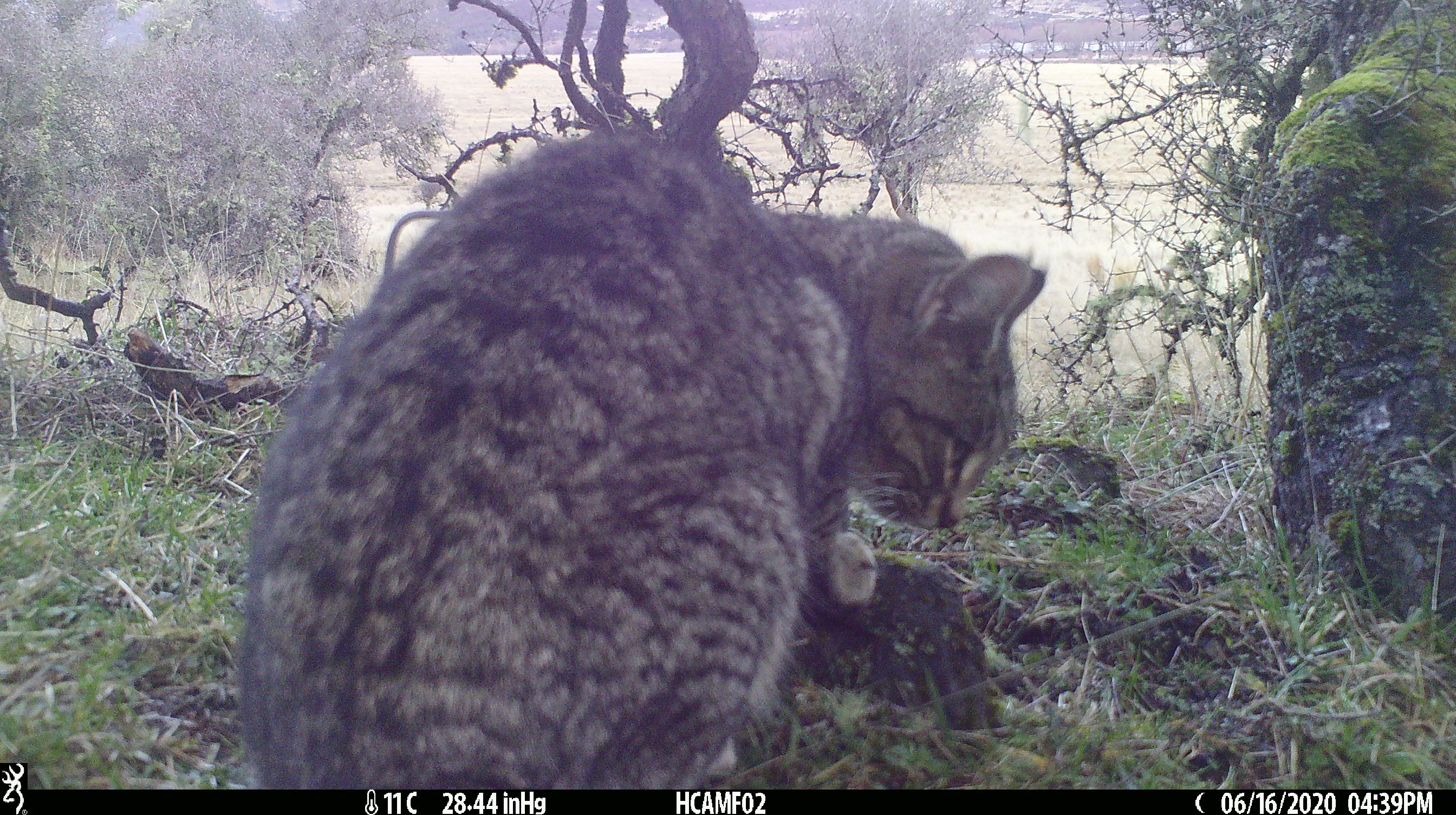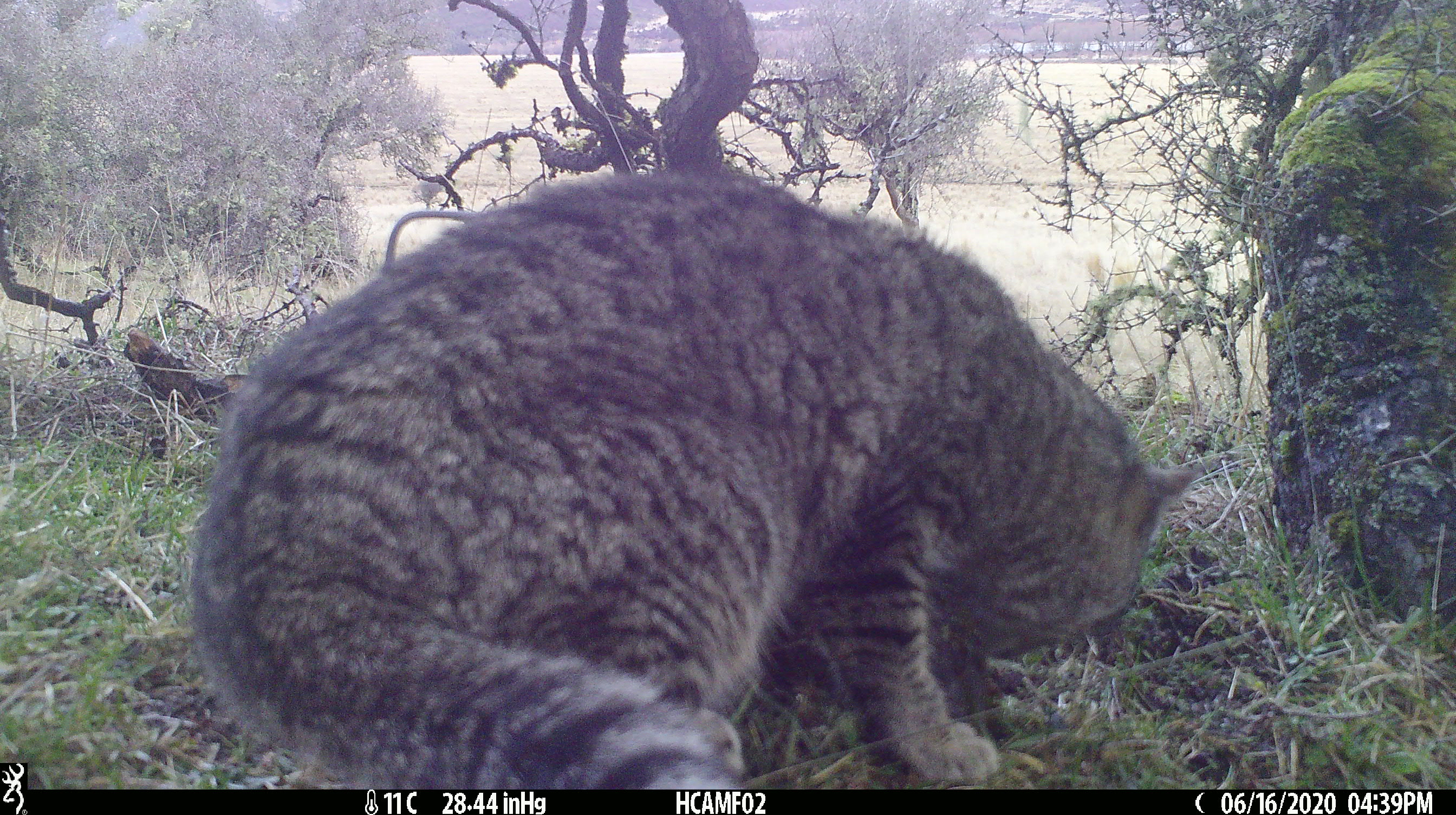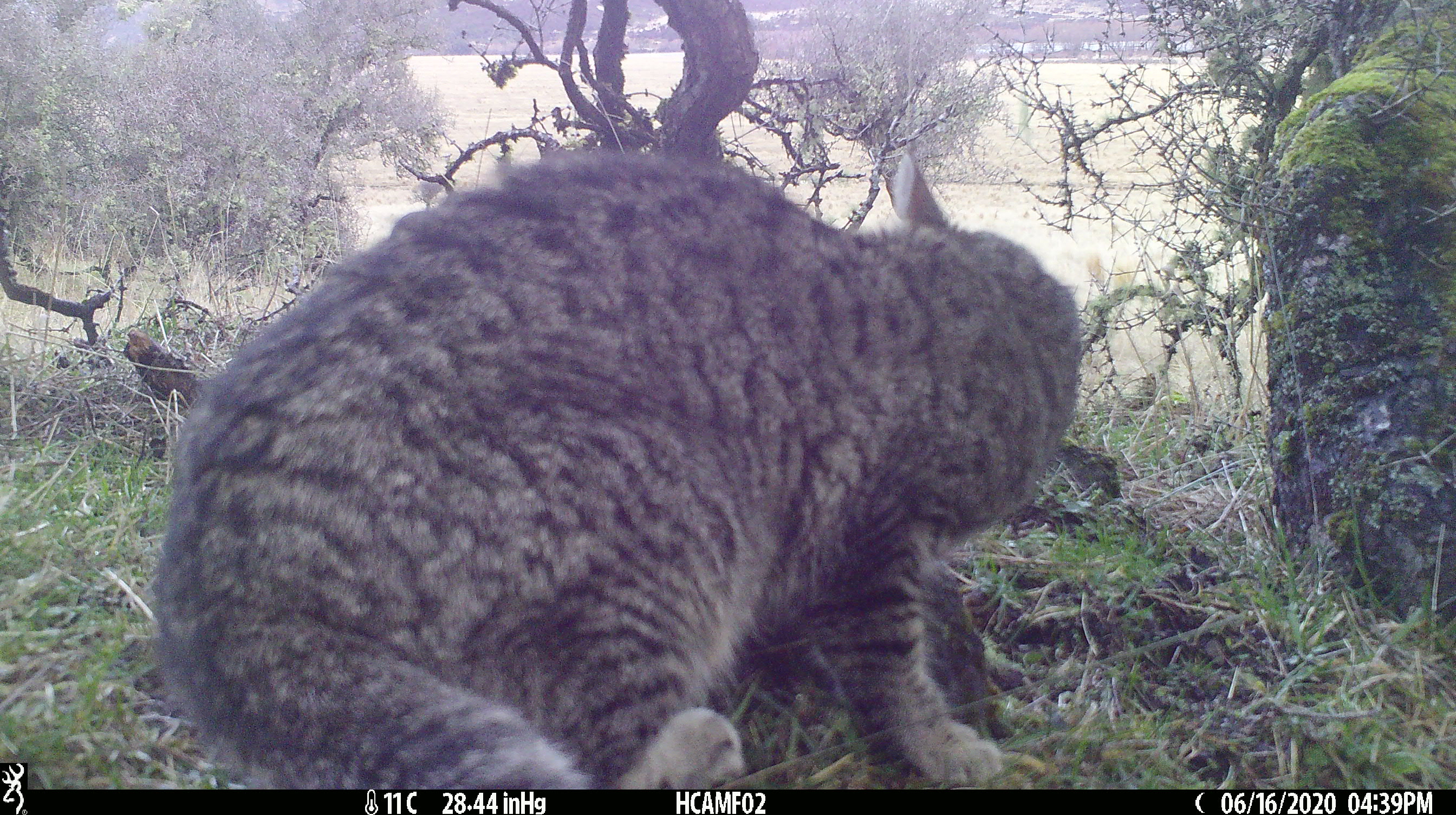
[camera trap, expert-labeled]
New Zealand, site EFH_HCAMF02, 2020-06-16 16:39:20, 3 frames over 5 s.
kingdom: Animalia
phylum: Chordata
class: Mammalia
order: Carnivora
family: Felidae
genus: Felis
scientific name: Felis catus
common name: domestic cat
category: cat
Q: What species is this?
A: Cat (domestic cat) (Felis catus).